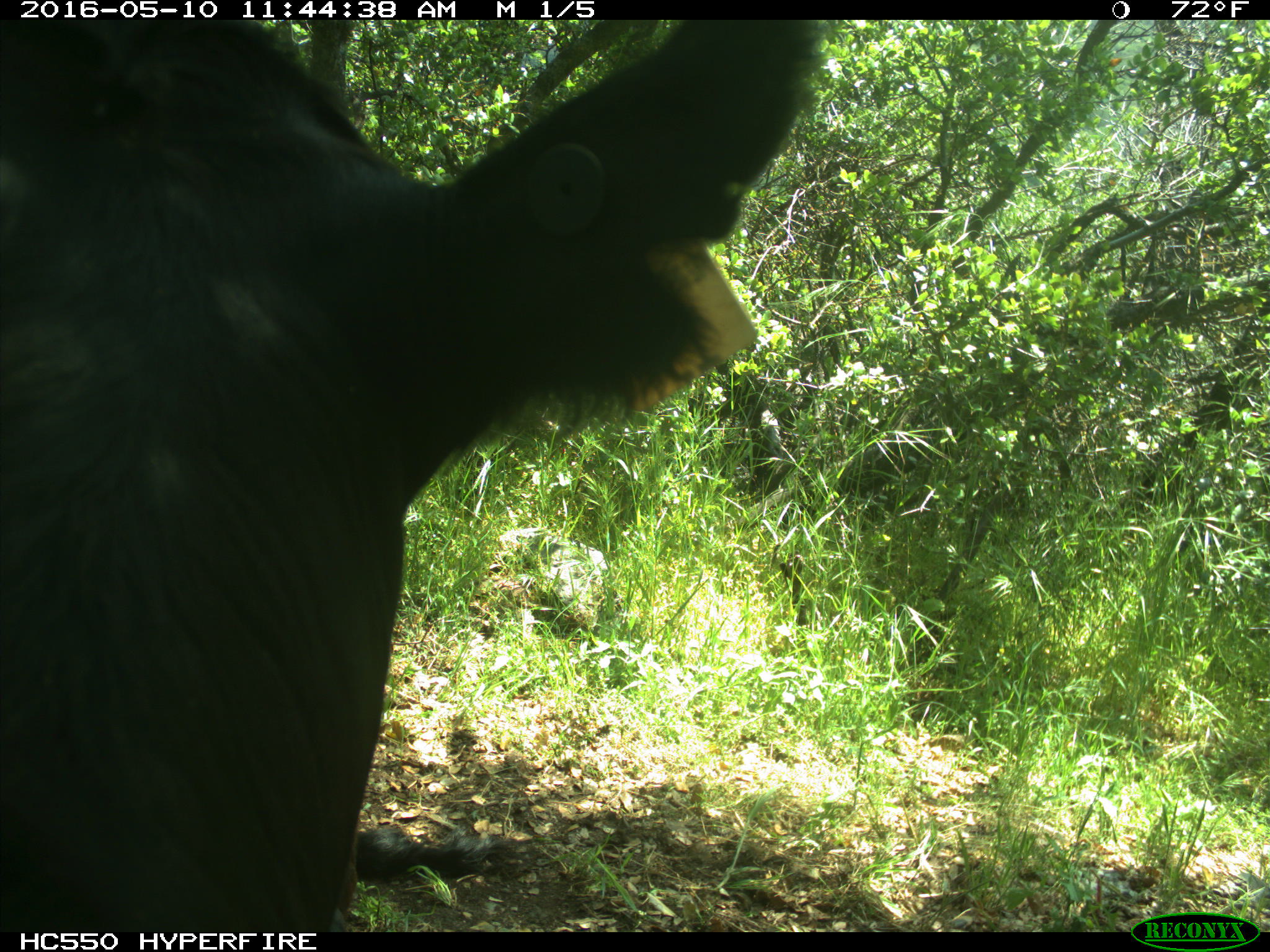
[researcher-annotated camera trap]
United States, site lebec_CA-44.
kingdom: Animalia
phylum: Chordata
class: Mammalia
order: Artiodactyla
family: Bovidae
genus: Bos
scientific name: Bos taurus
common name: domestic cow